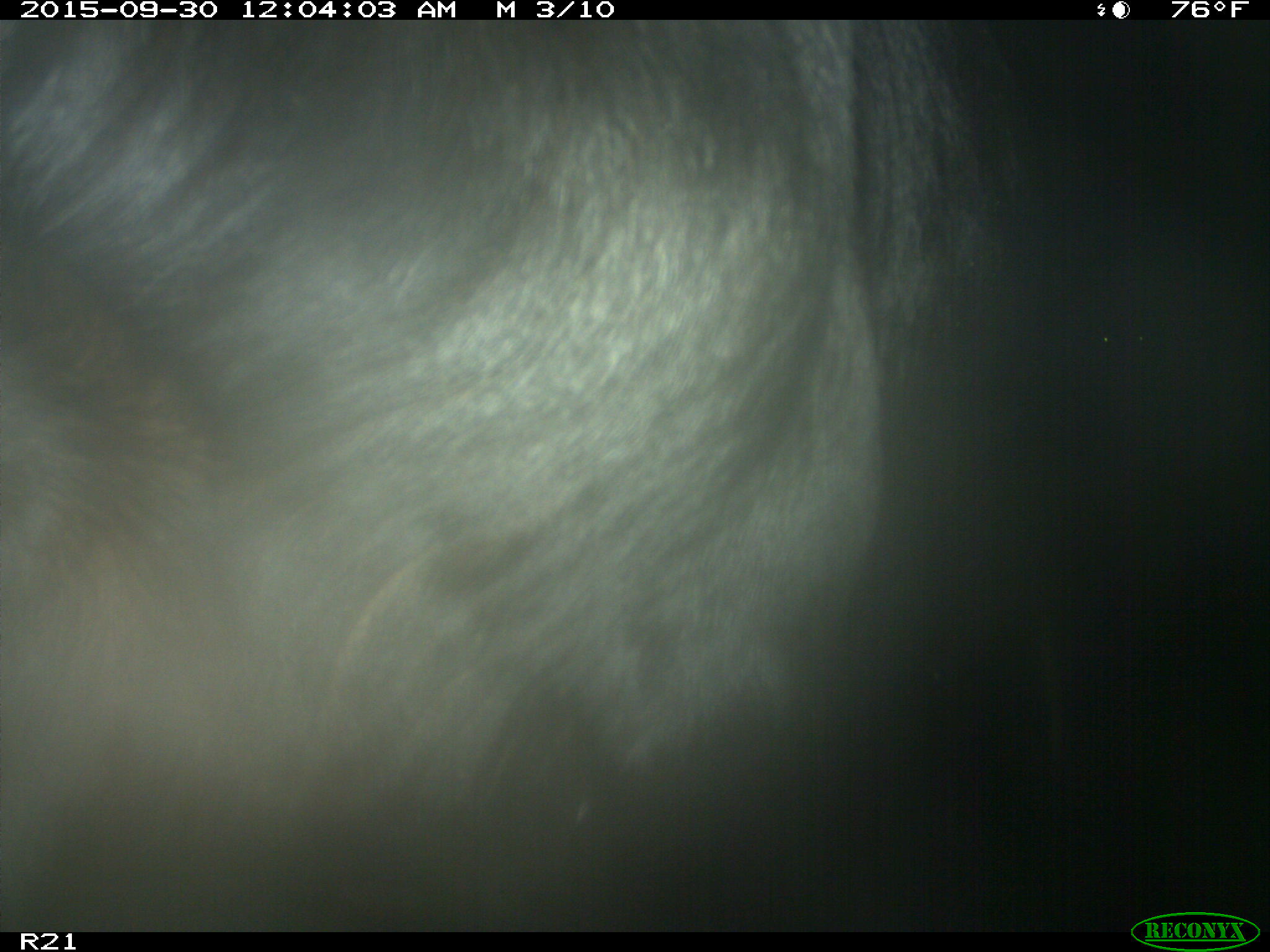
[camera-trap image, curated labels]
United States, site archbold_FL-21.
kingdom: Animalia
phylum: Chordata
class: Mammalia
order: Artiodactyla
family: Bovidae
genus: Bos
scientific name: Bos taurus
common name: domestic cow